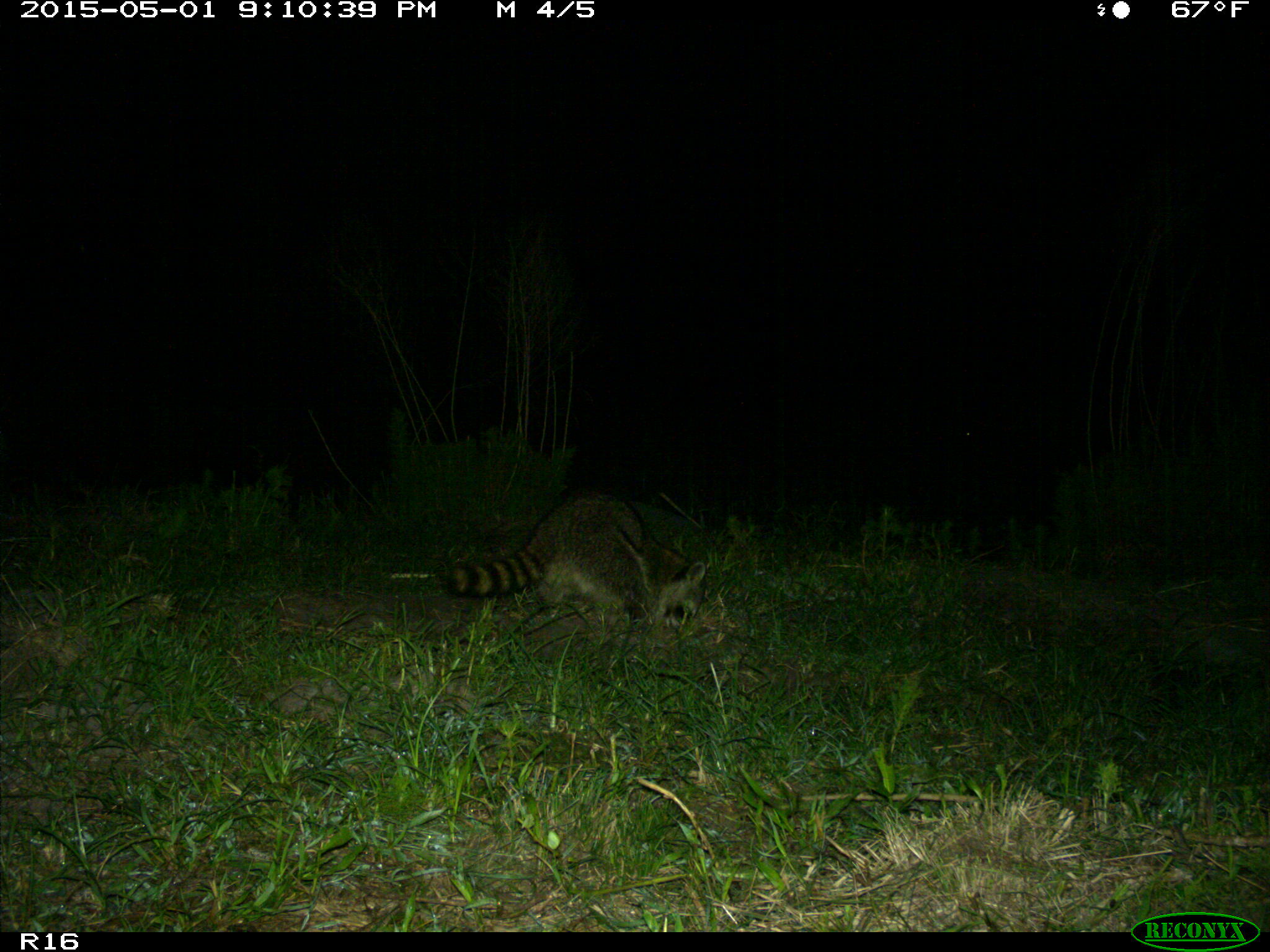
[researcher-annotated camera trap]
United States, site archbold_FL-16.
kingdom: Animalia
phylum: Chordata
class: Mammalia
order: Carnivora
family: Procyonidae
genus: Procyon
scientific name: Procyon lotor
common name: common raccoon